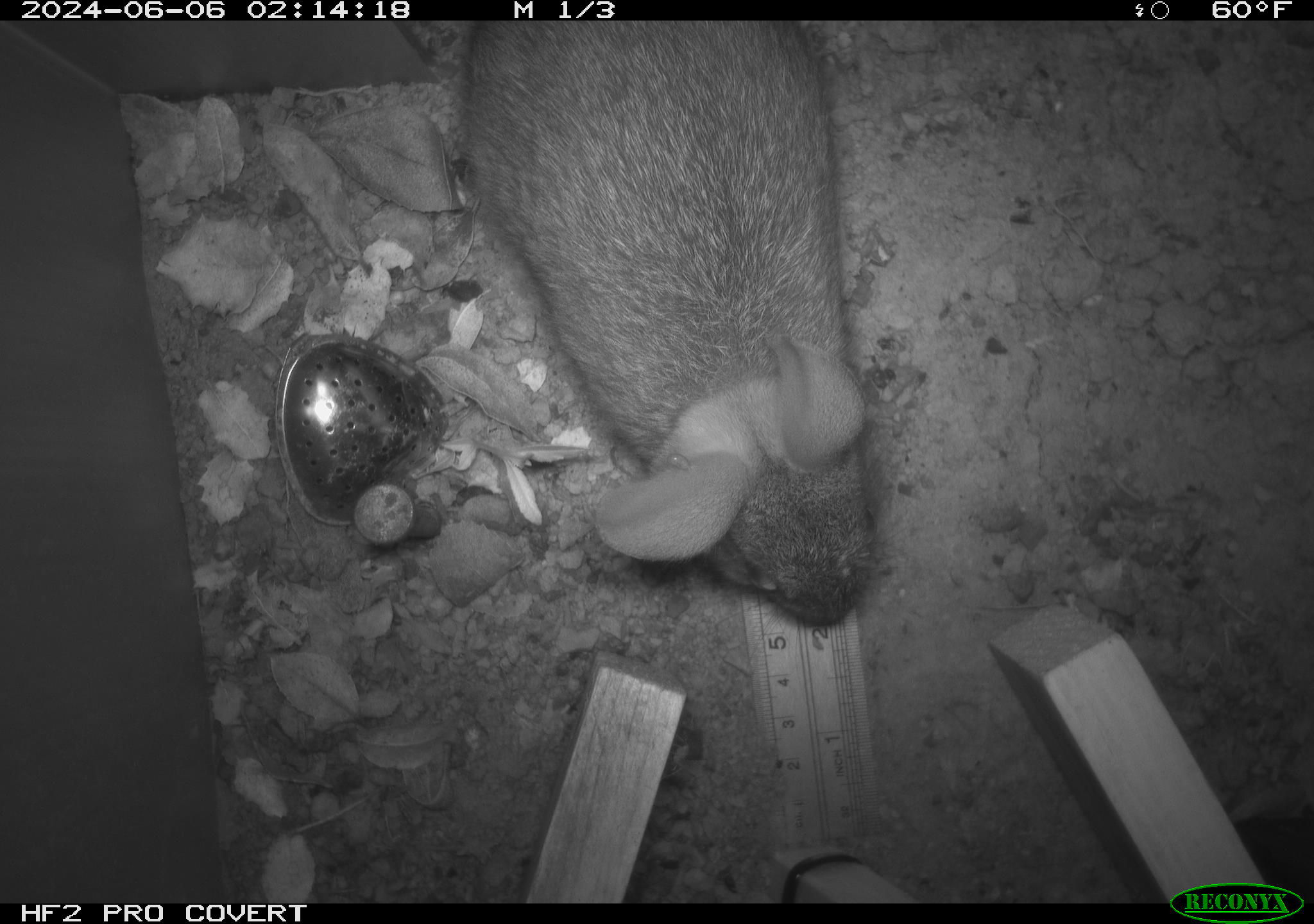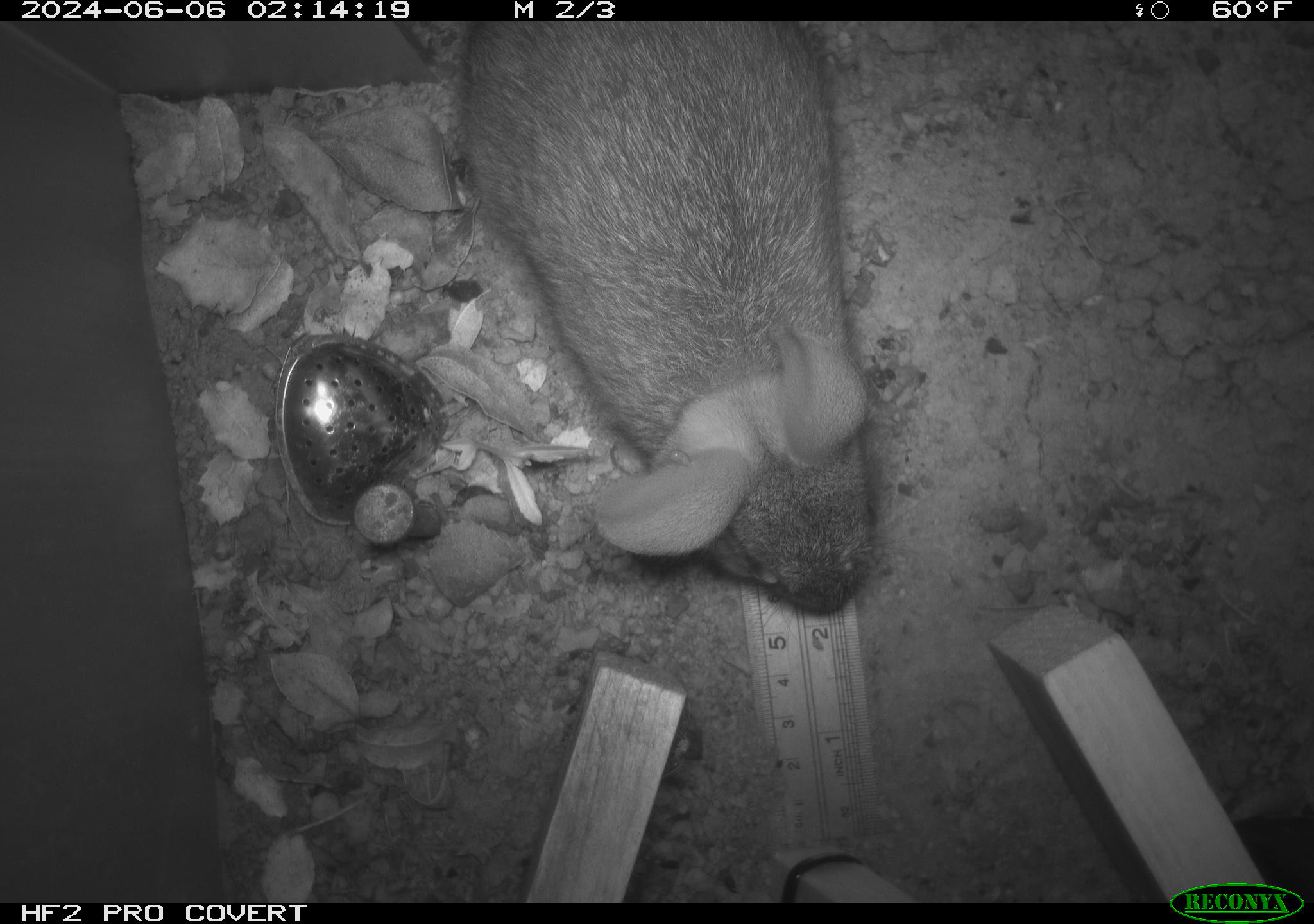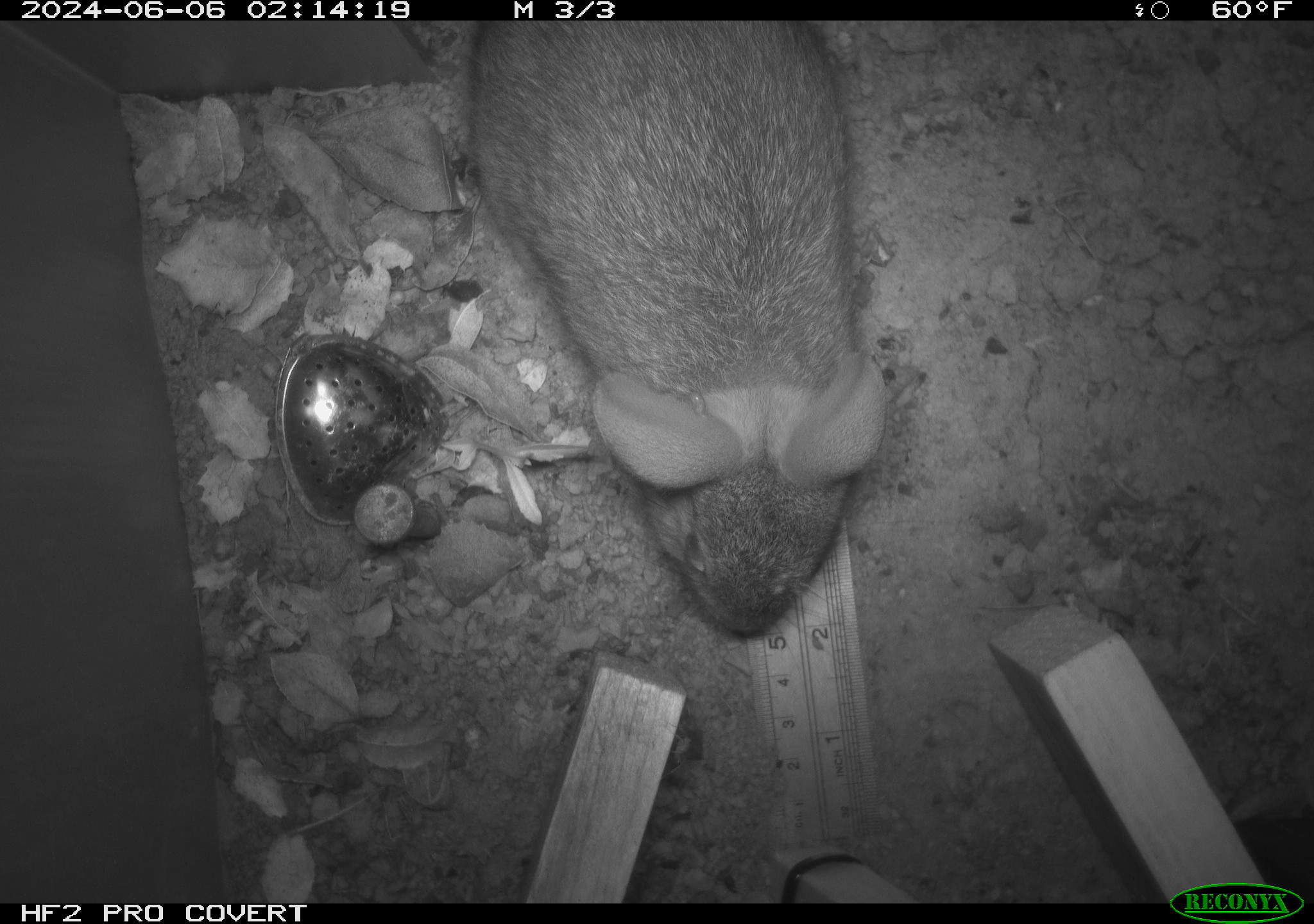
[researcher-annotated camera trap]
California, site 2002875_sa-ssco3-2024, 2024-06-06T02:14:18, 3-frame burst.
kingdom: Animalia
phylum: Chordata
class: Mammalia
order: Lagomorpha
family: Leporidae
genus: Sylvilagus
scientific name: Sylvilagus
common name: cottontail rabbits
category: sylvilagus species